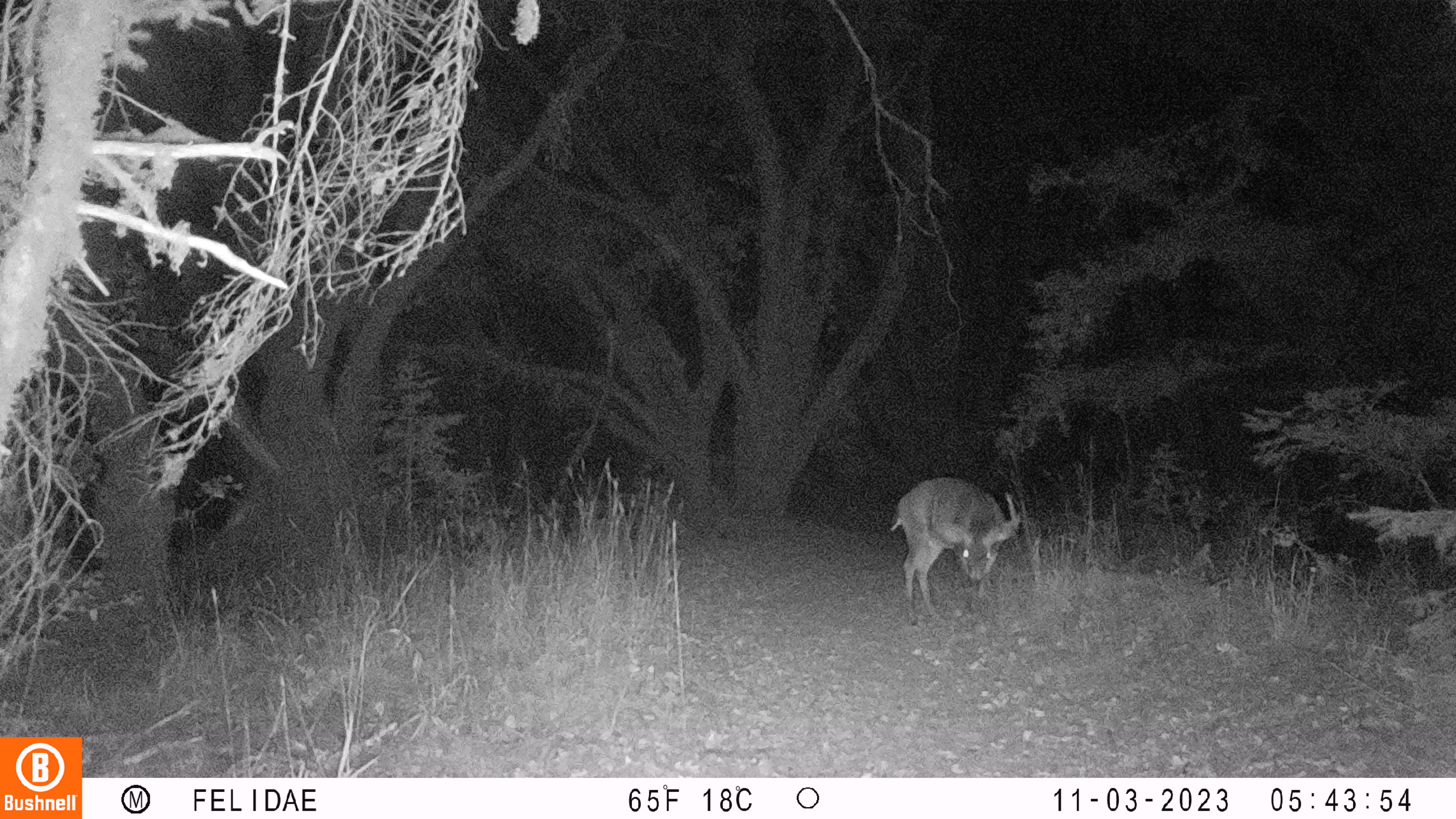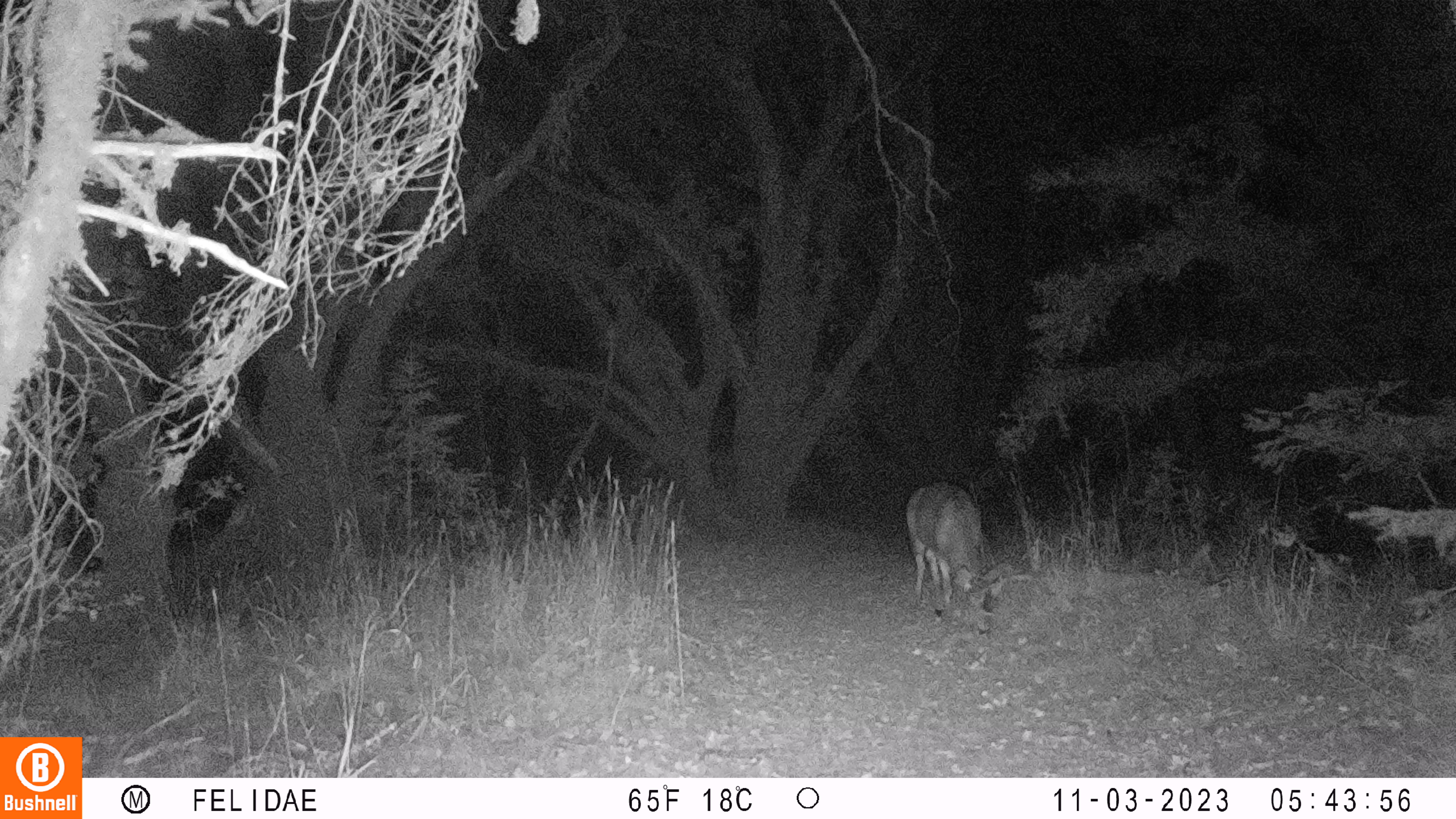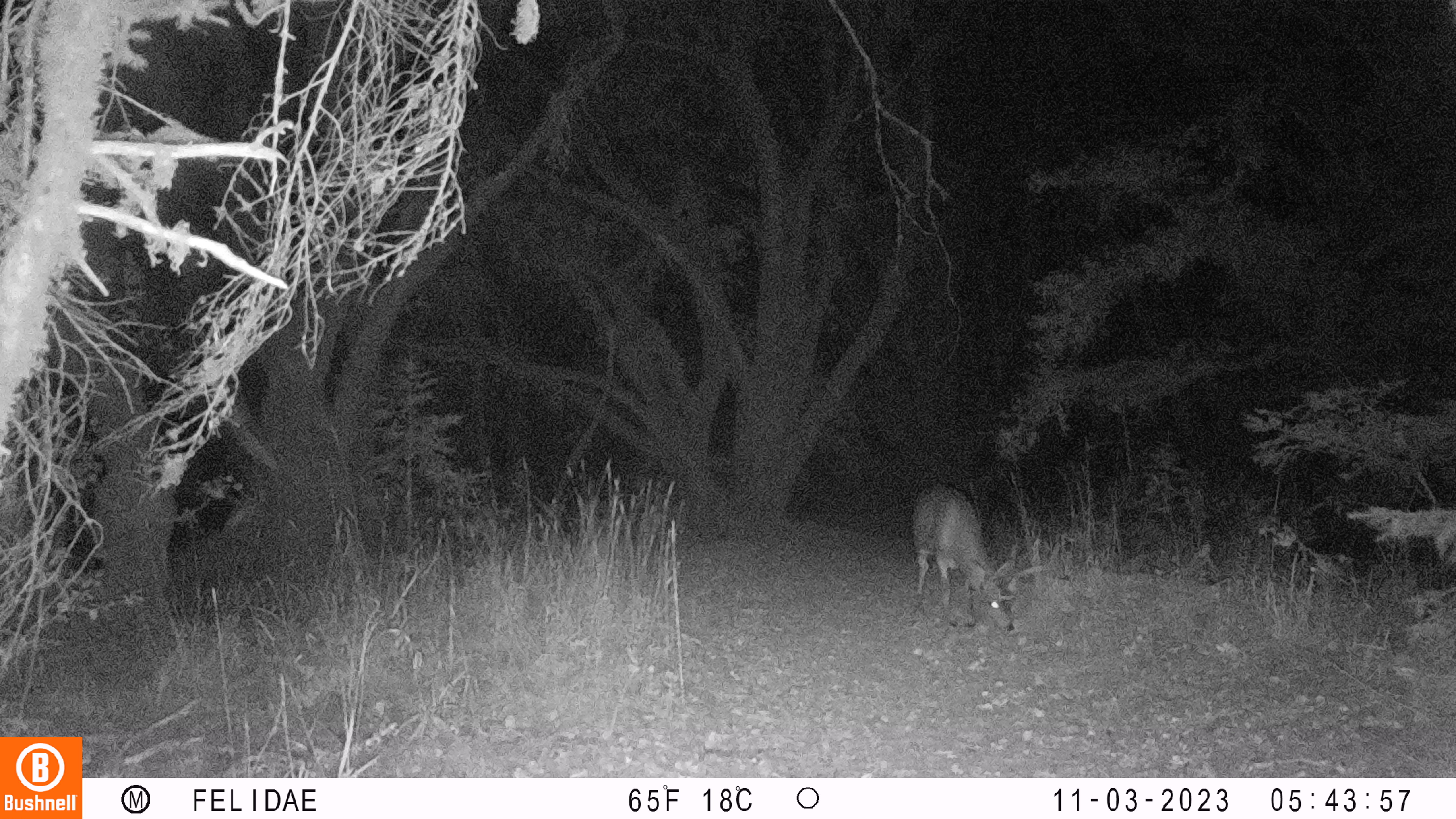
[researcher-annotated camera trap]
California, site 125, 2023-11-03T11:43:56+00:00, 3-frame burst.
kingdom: Animalia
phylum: Chordata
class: Mammalia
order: Artiodactyla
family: Cervidae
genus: Odocoileus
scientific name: Odocoileus hemionus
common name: mule deer